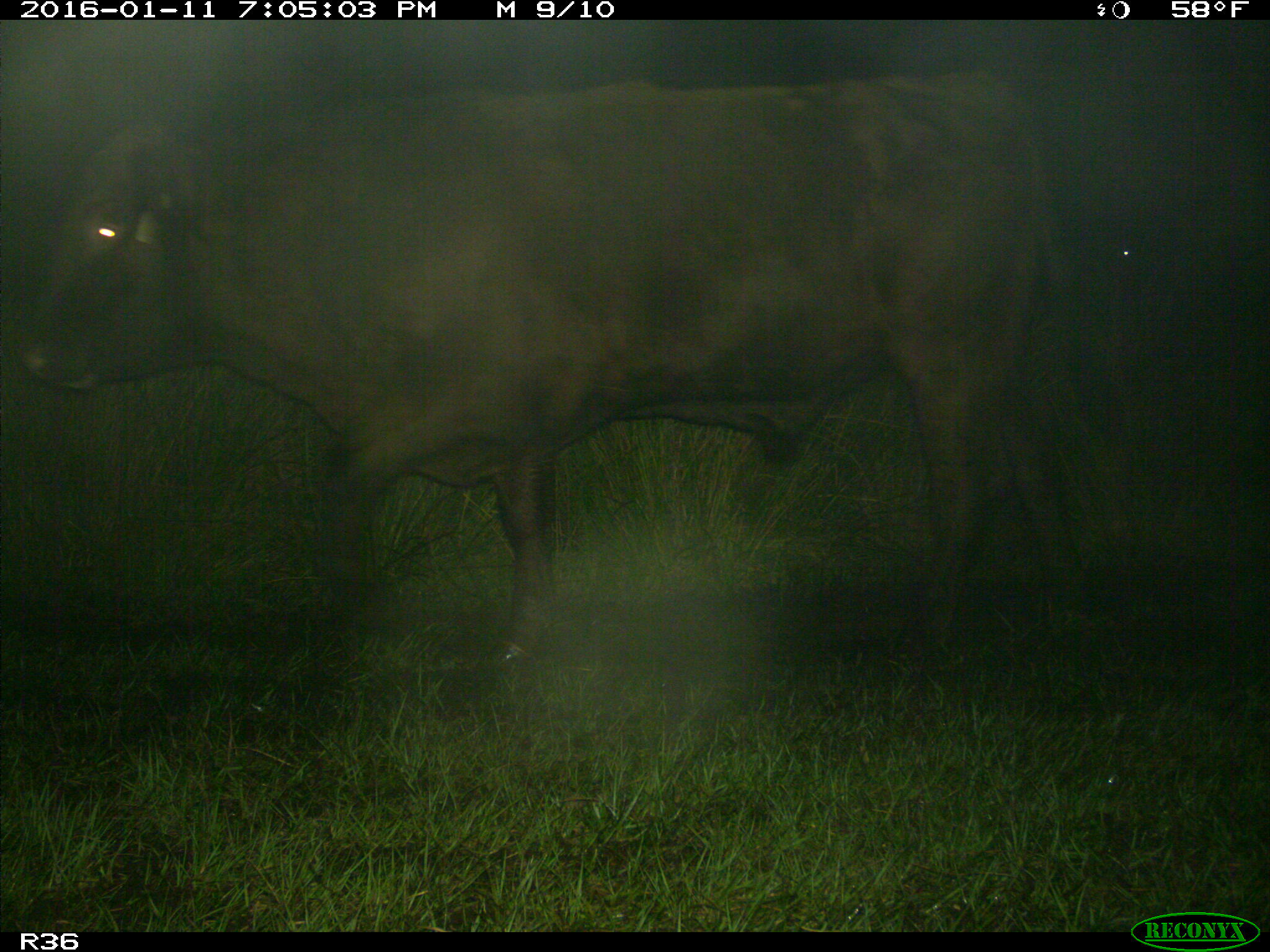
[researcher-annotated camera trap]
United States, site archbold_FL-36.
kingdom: Animalia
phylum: Chordata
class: Mammalia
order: Artiodactyla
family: Bovidae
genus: Bos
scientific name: Bos taurus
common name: domestic cow